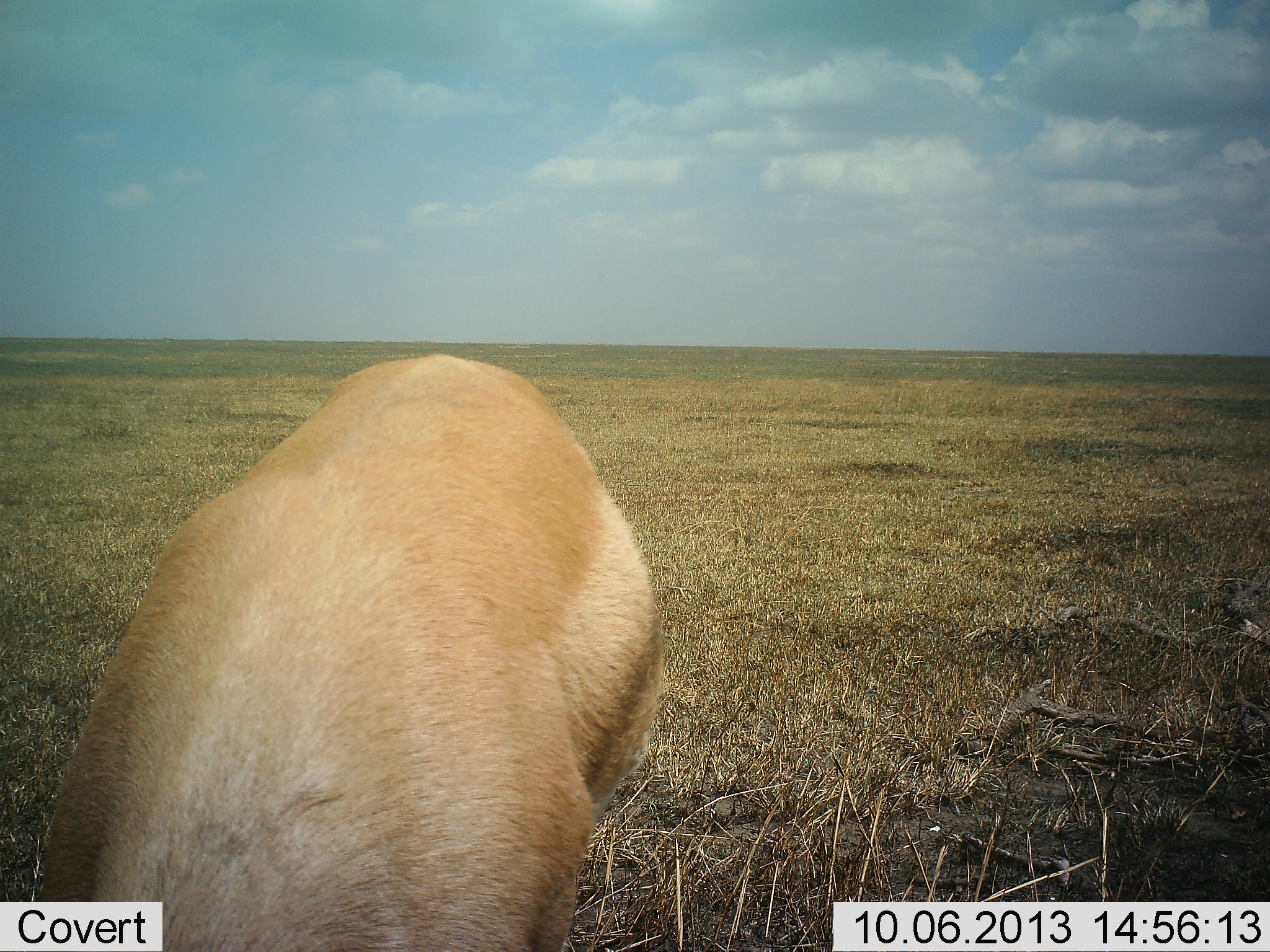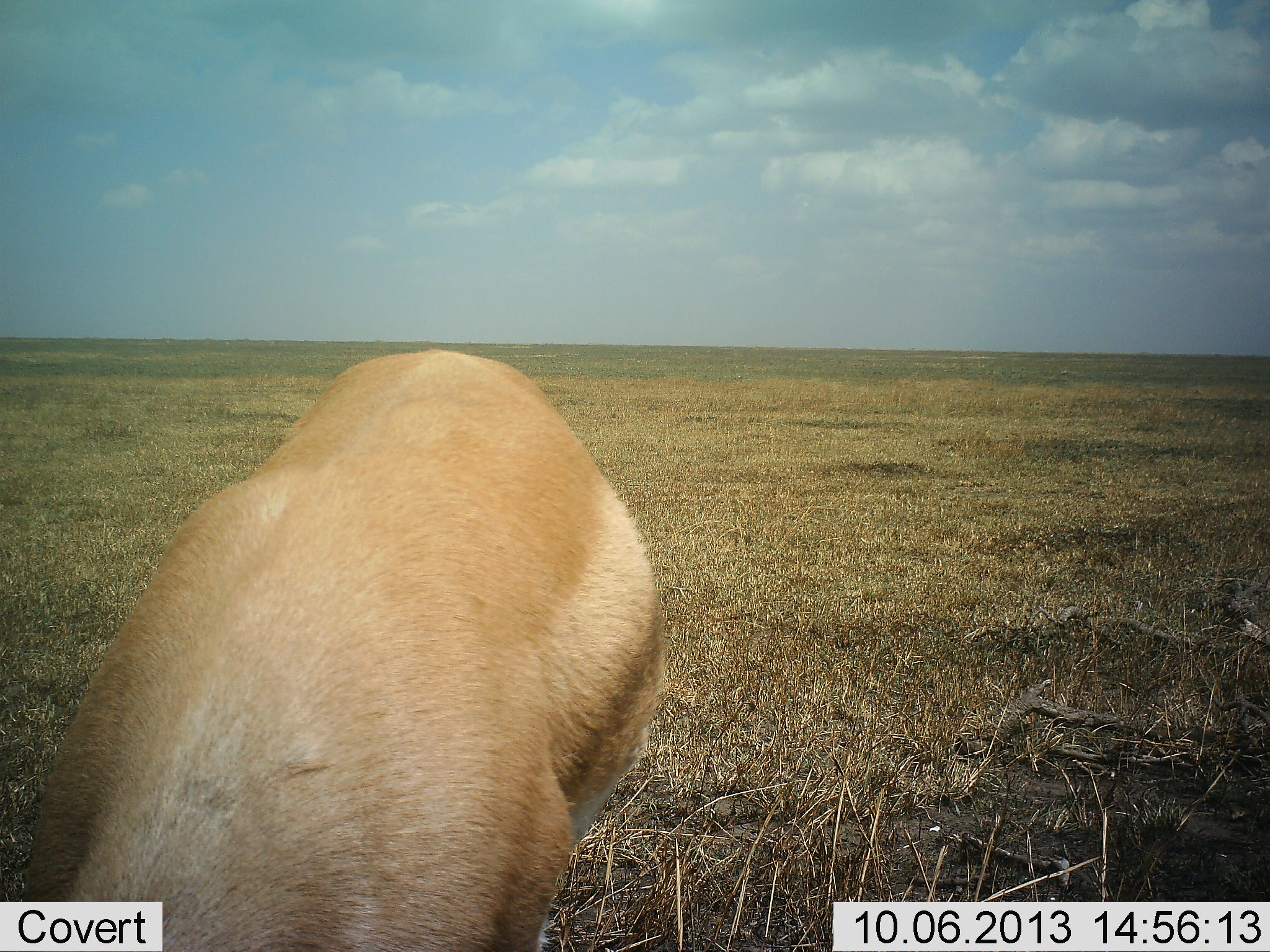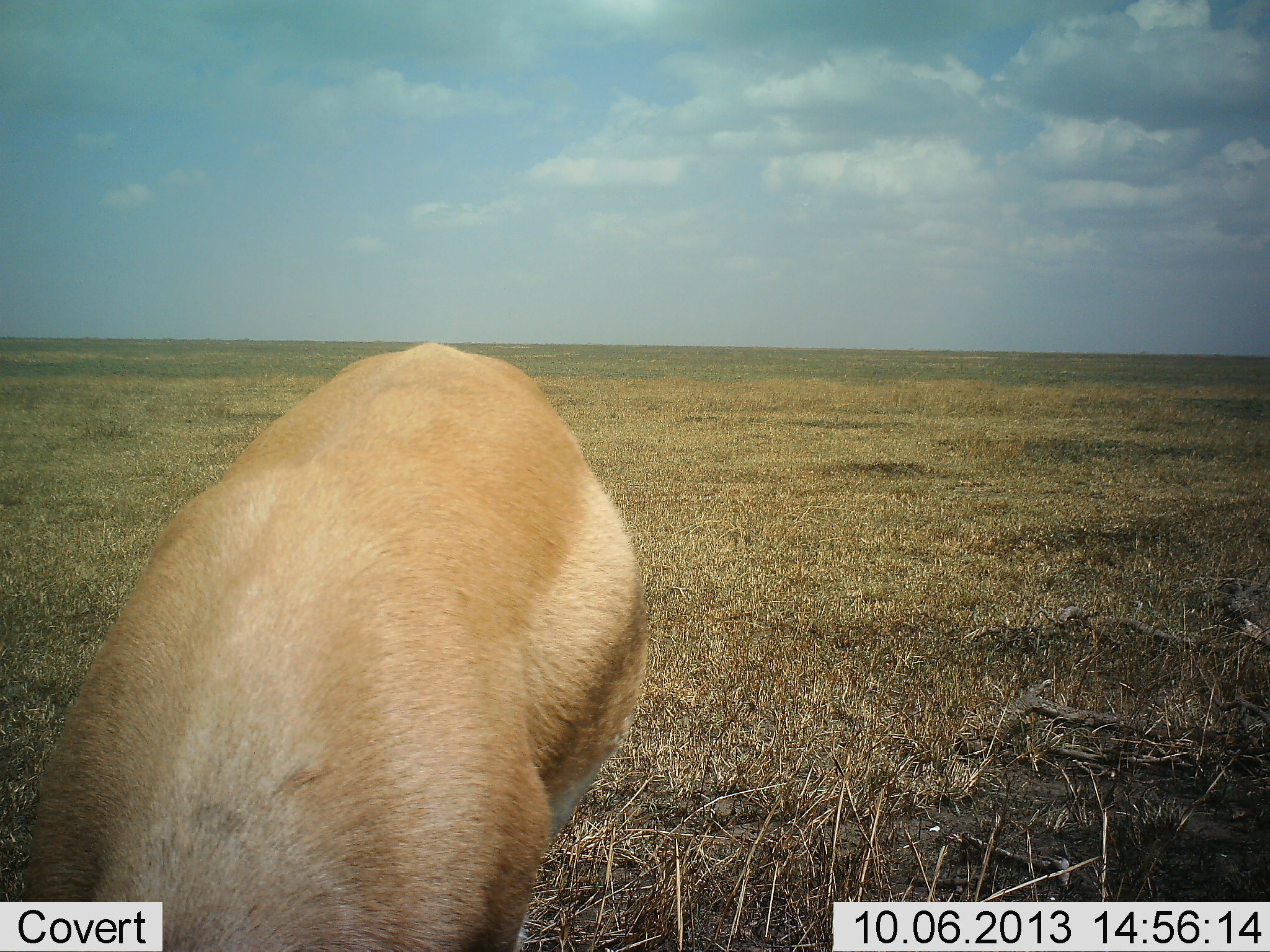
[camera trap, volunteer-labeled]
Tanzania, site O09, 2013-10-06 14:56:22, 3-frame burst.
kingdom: Animalia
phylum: Chordata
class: Mammalia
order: Artiodactyla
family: Bovidae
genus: Nanger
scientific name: Nanger granti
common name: grant's gazelle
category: gazellegrants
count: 1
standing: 30%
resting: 0%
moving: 10%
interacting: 0%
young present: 0%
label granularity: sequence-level